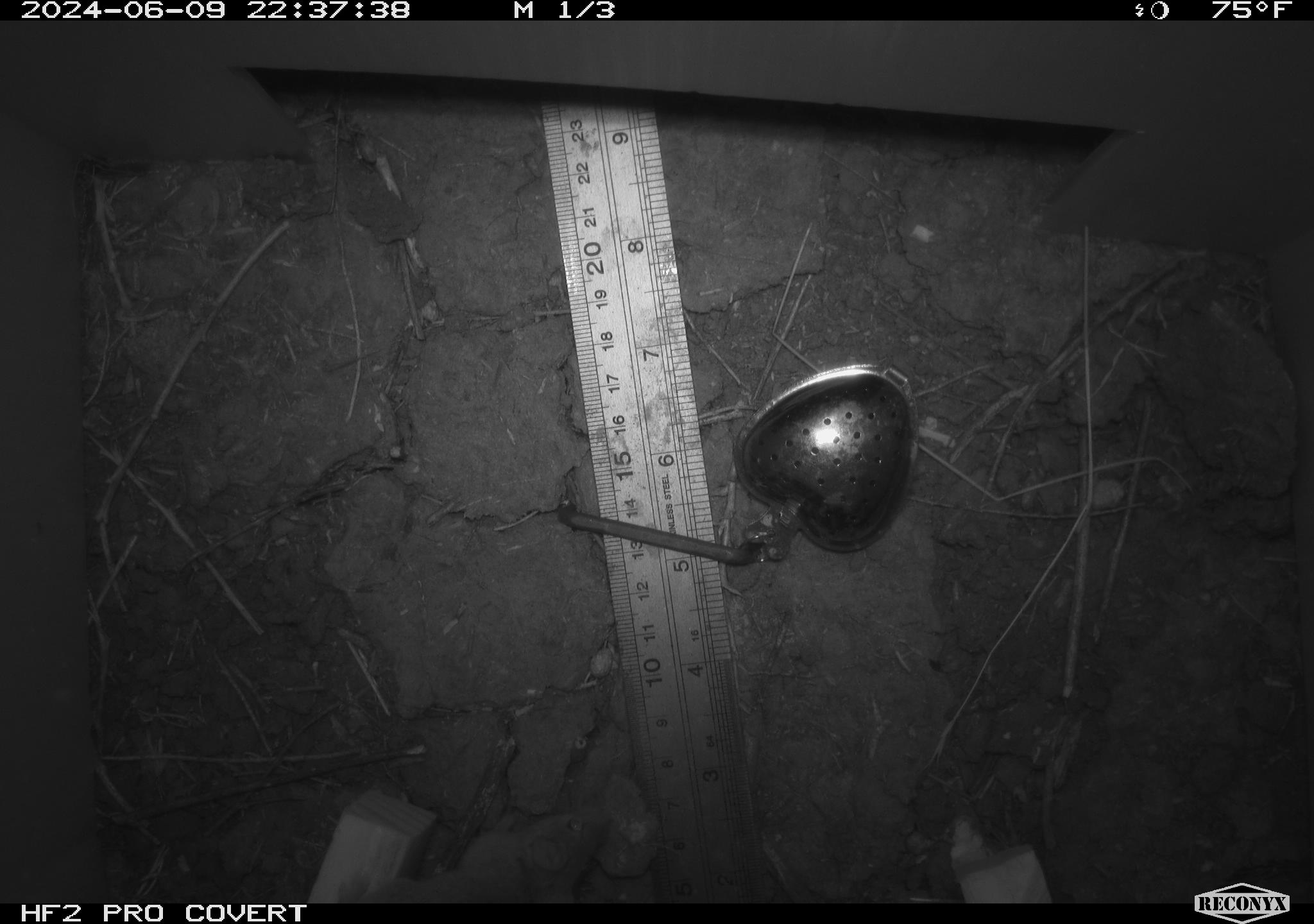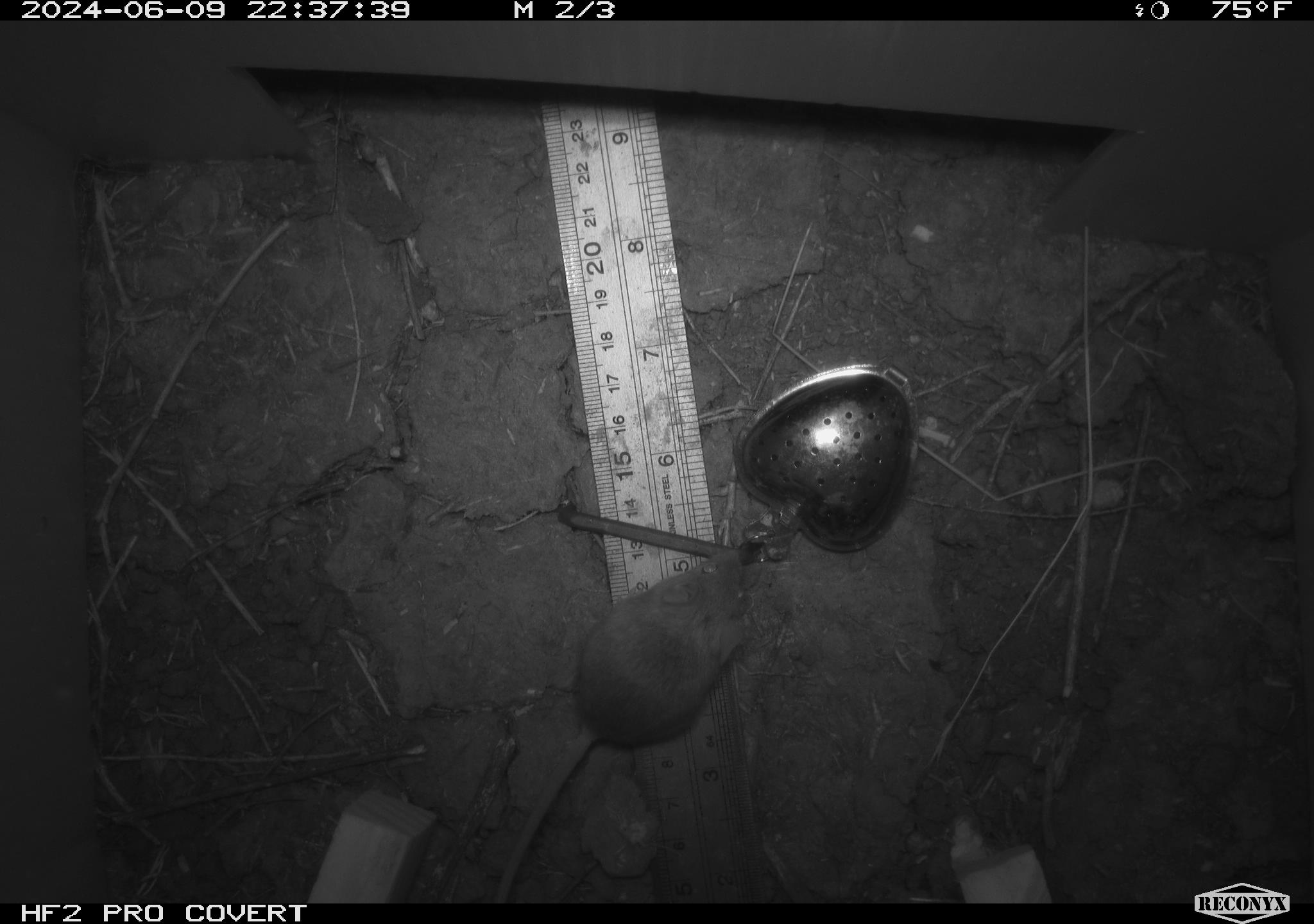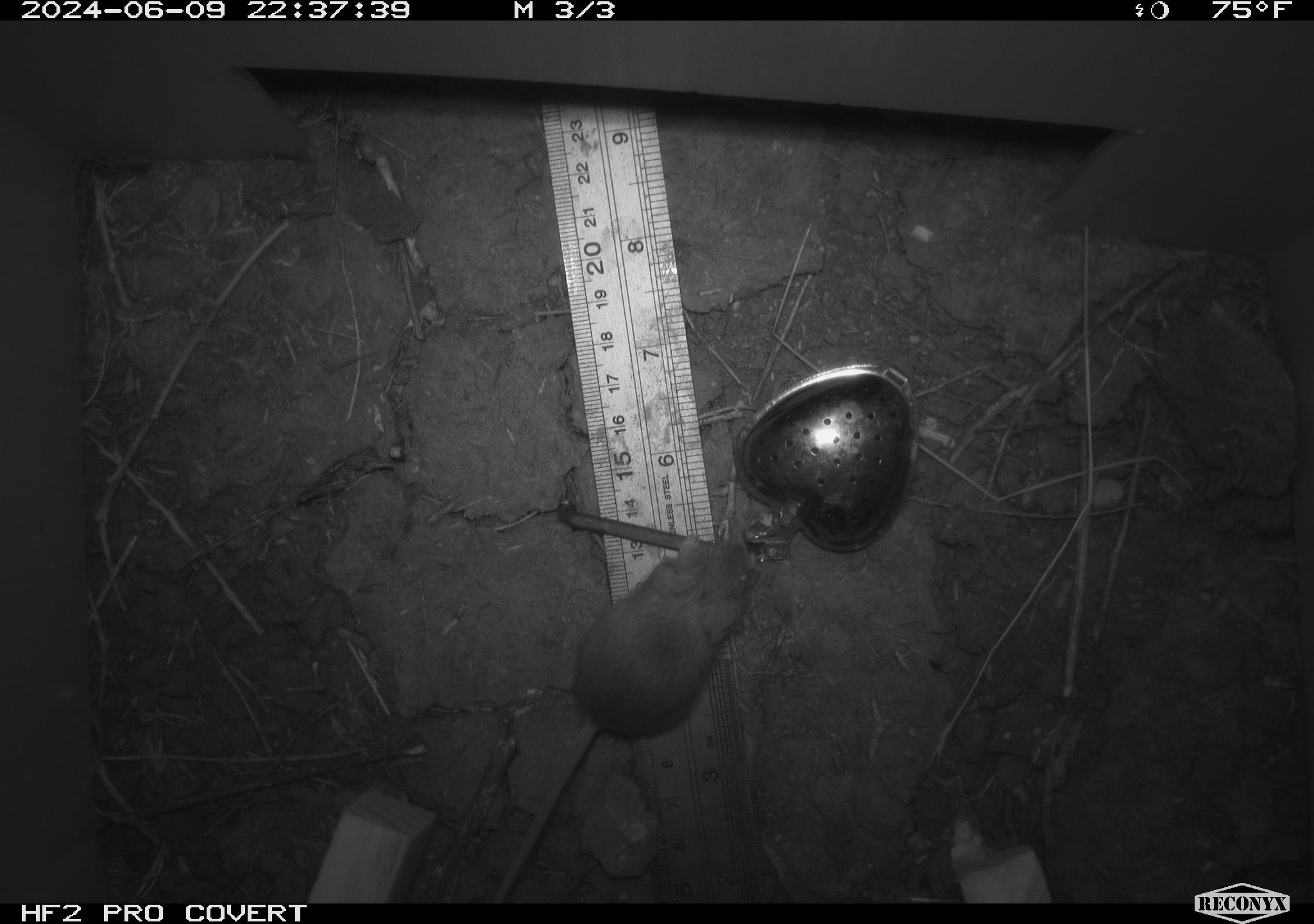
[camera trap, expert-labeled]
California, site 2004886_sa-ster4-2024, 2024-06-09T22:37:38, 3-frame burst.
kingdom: Animalia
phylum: Chordata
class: Mammalia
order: Rodentia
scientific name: Rodentia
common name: mouse species